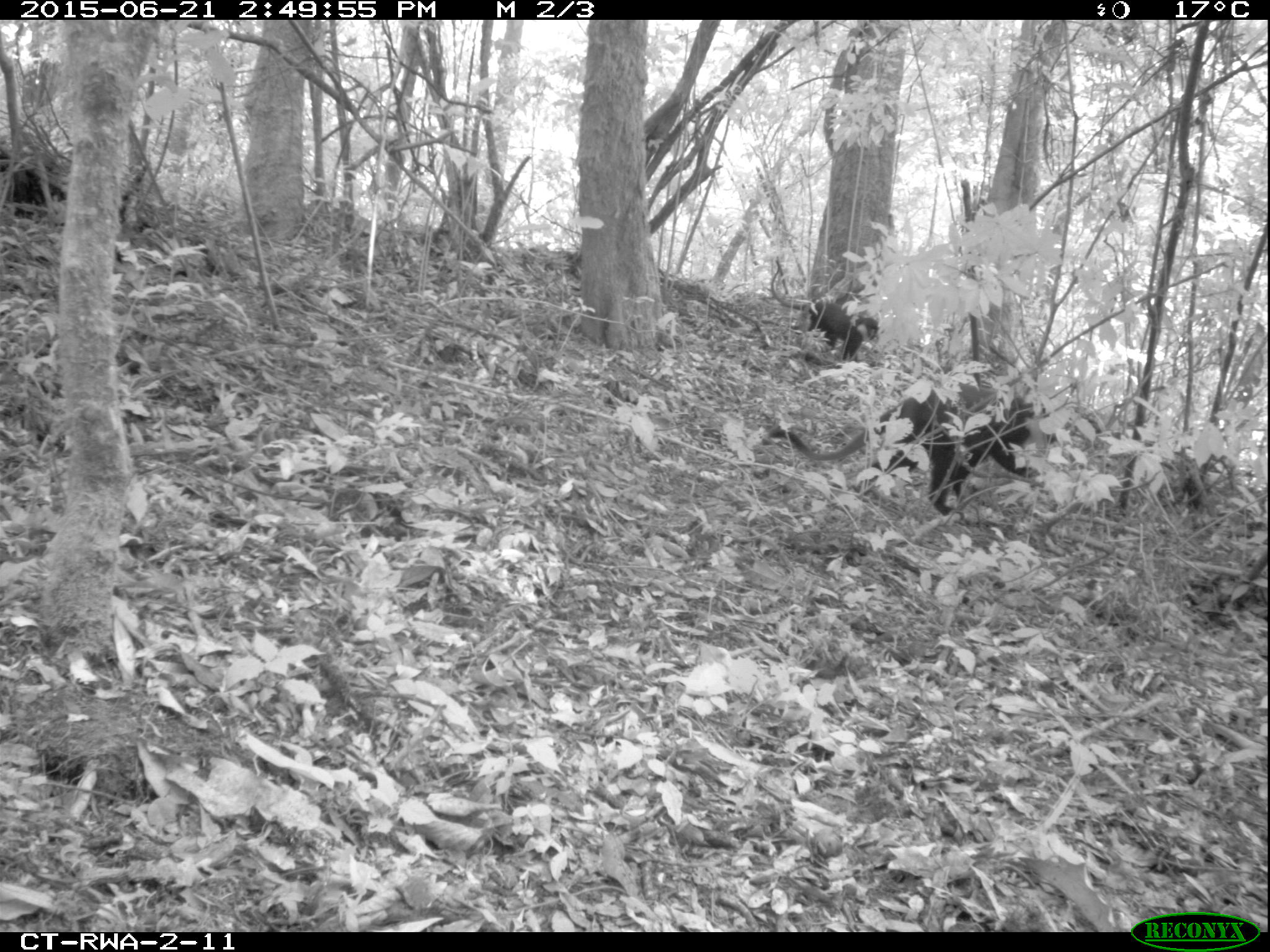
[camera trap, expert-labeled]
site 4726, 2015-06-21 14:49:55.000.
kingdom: Animalia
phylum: Chordata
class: Mammalia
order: Primates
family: Cercopithecidae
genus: Allochrocebus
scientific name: Allochrocebus lhoesti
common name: l'hoest's monkey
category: cercopithecus lhoesti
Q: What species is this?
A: Cercopithecus lhoesti (l'hoest's monkey) (Allochrocebus lhoesti).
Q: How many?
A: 2.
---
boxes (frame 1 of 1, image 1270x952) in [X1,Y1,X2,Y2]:
cercopithecus lhoesti: [766,375,1057,520]; [769,258,880,368]